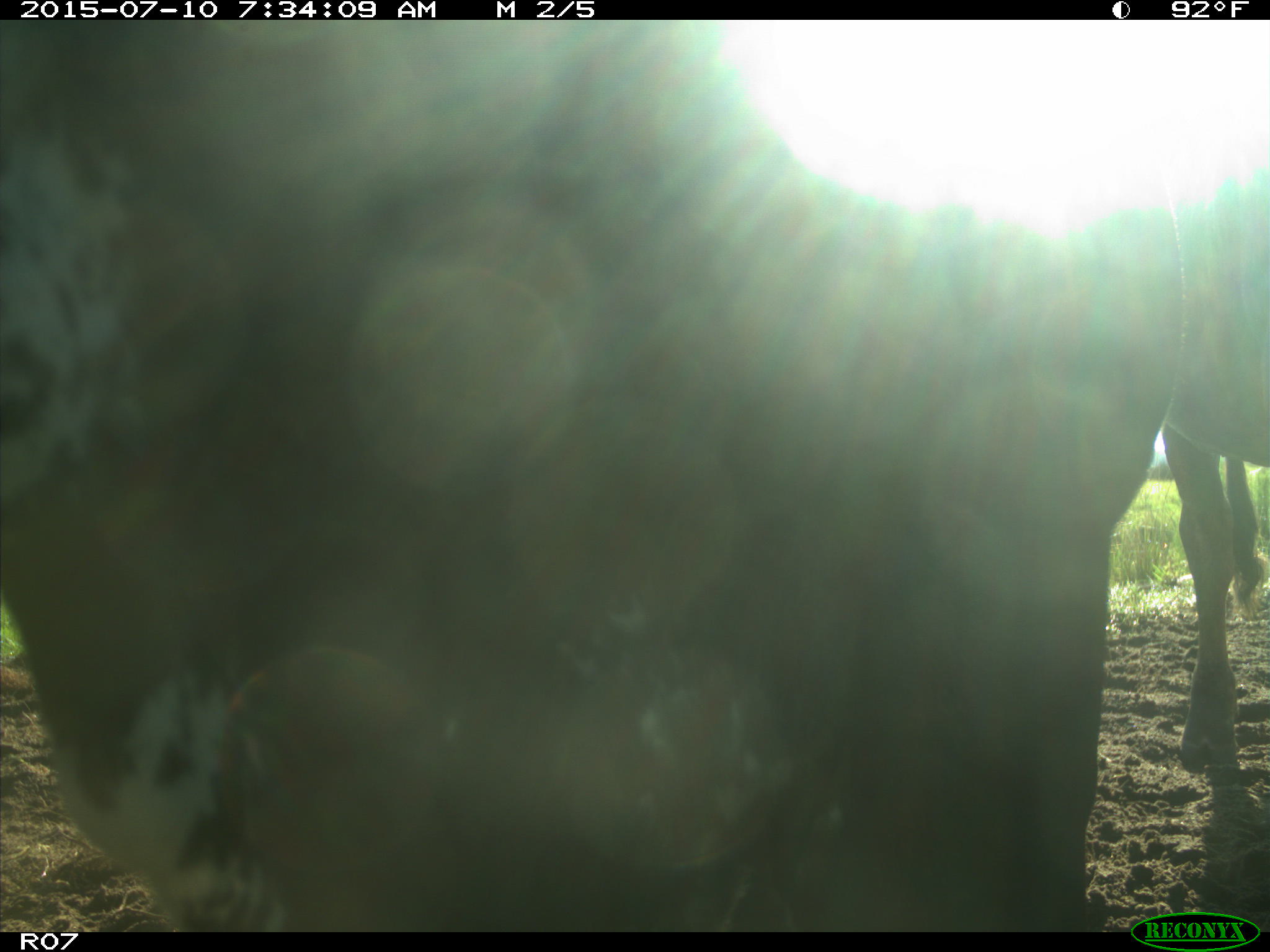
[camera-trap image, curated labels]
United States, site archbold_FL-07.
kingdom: Animalia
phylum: Chordata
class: Mammalia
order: Artiodactyla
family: Bovidae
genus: Bos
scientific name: Bos taurus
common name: domestic cow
Bos taurus (domestic cow).